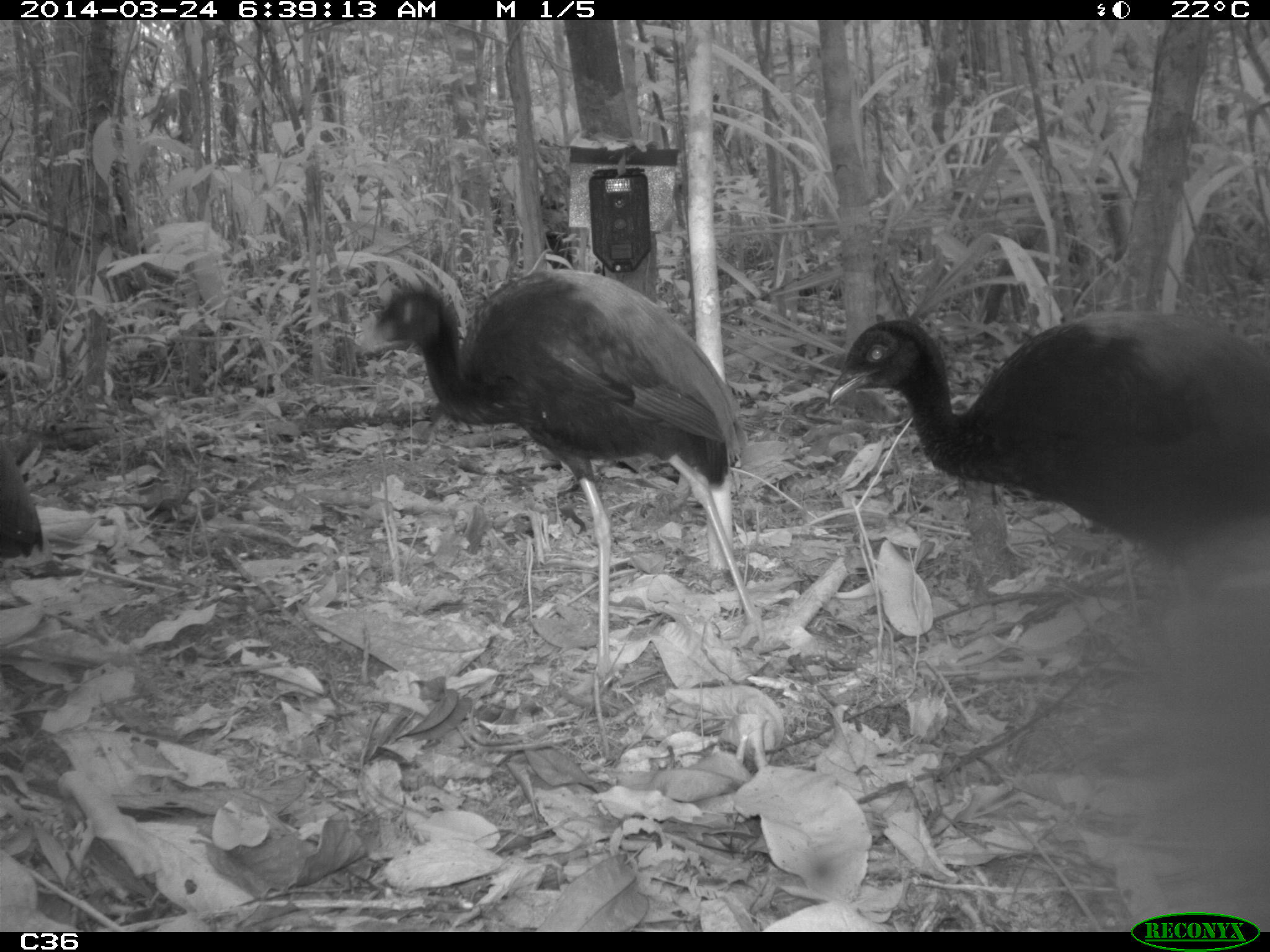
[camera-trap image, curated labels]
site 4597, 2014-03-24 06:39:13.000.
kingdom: Animalia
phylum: Chordata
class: Aves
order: Gruiformes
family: Psophiidae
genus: Psophia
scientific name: Psophia crepitans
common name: gray-winged trumpeter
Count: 9.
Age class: adult.